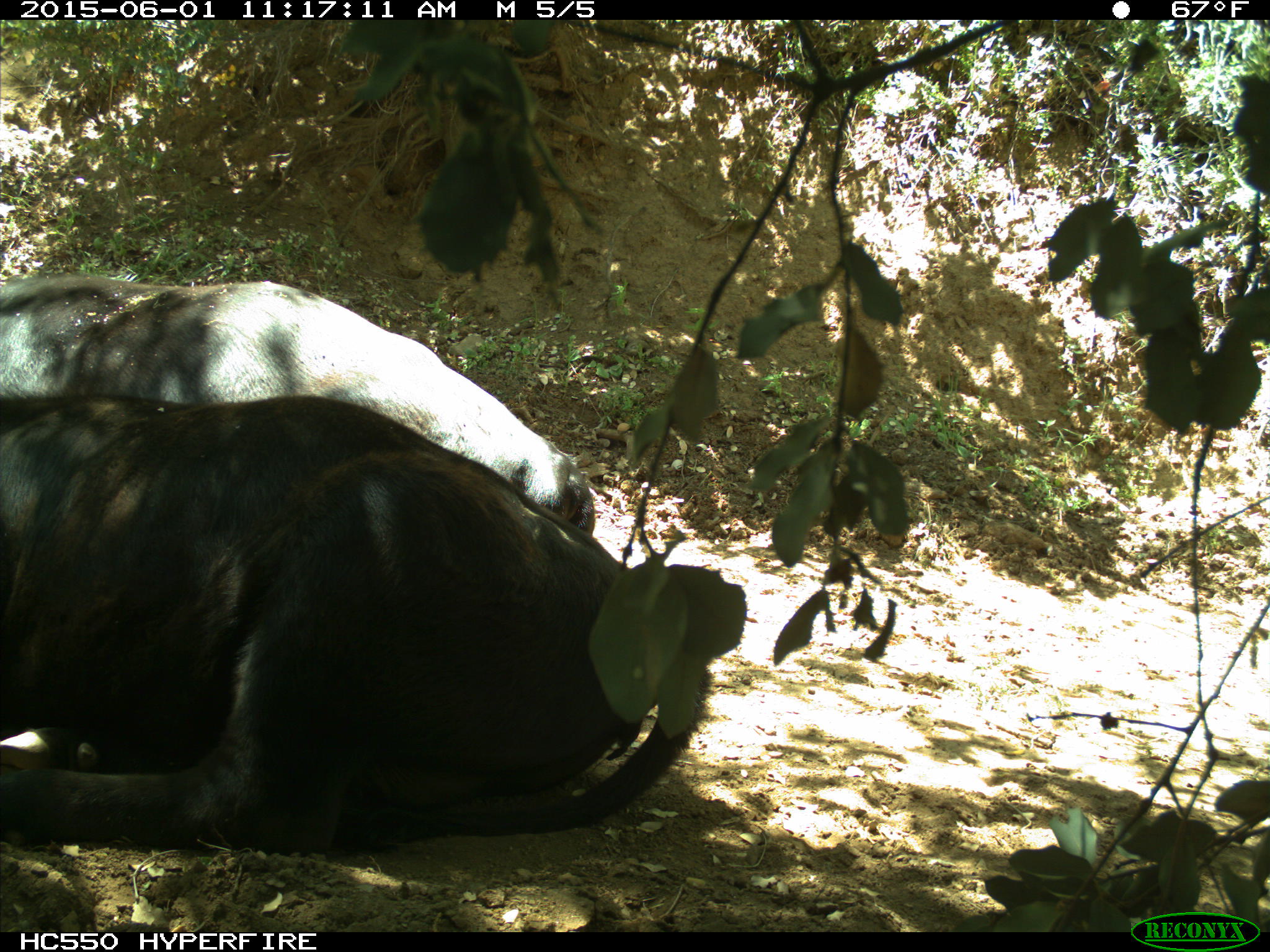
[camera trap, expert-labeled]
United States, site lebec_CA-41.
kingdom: Animalia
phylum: Chordata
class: Mammalia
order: Artiodactyla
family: Bovidae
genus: Bos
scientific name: Bos taurus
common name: domestic cow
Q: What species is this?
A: Bos taurus (domestic cow).